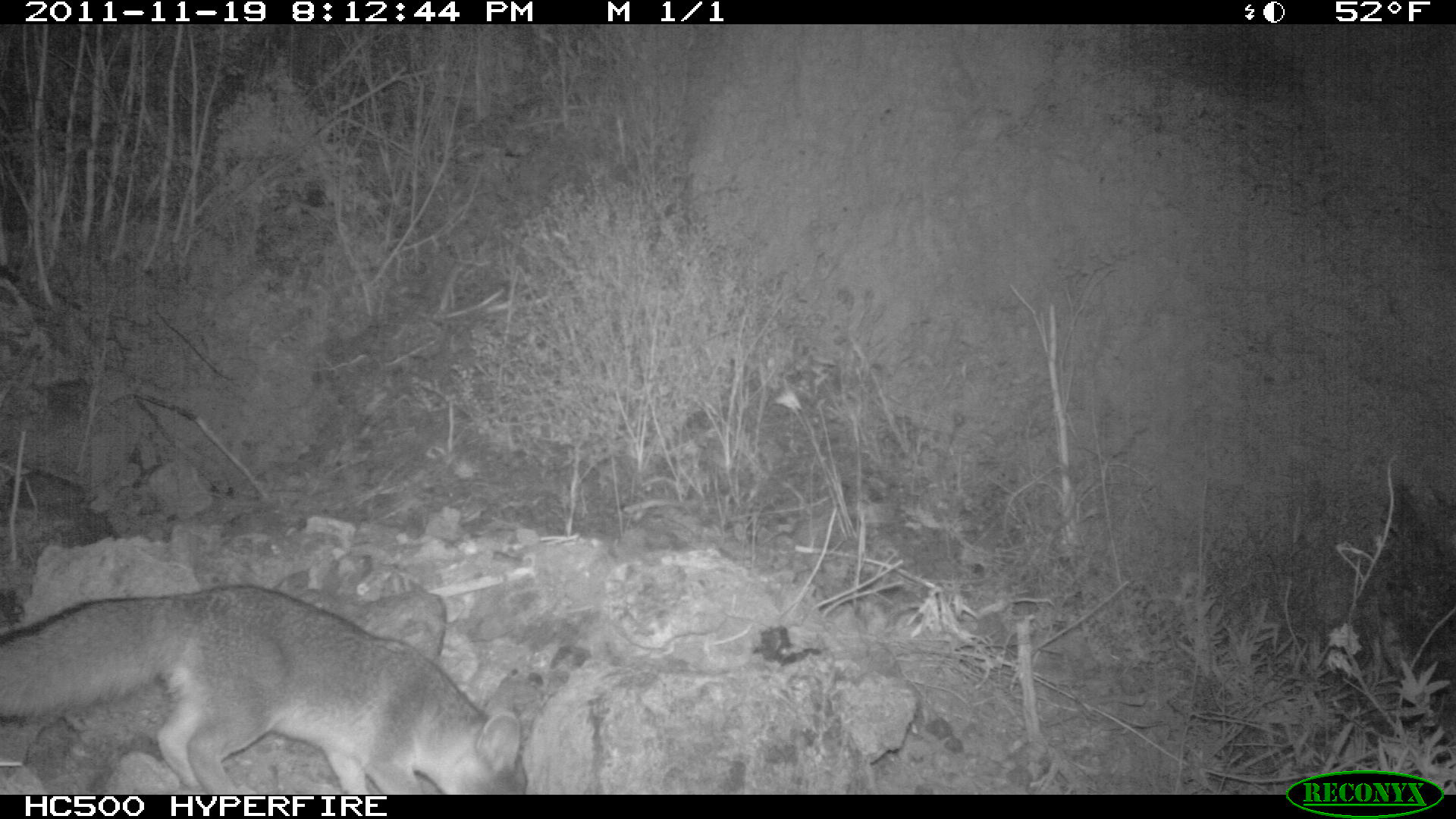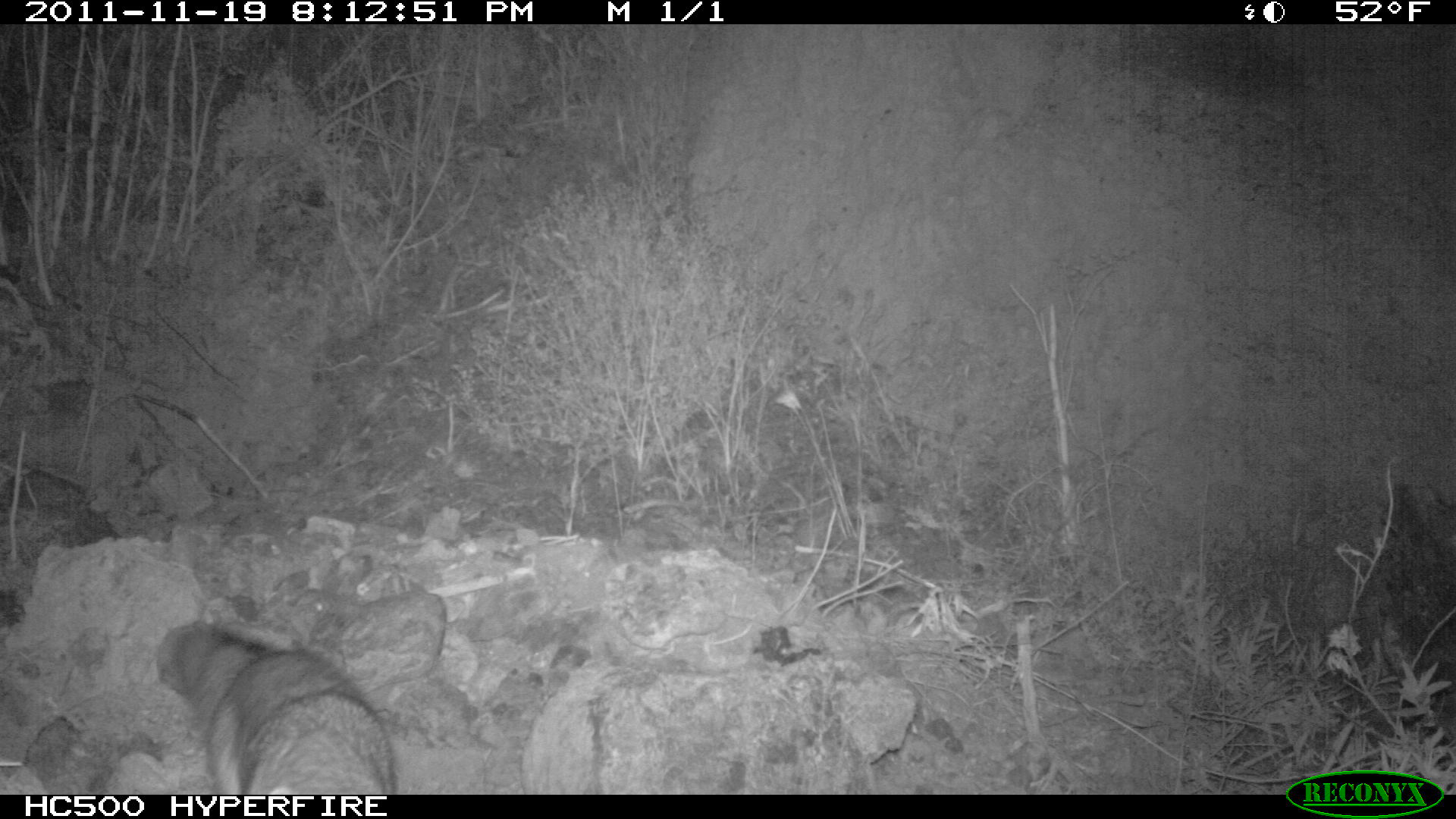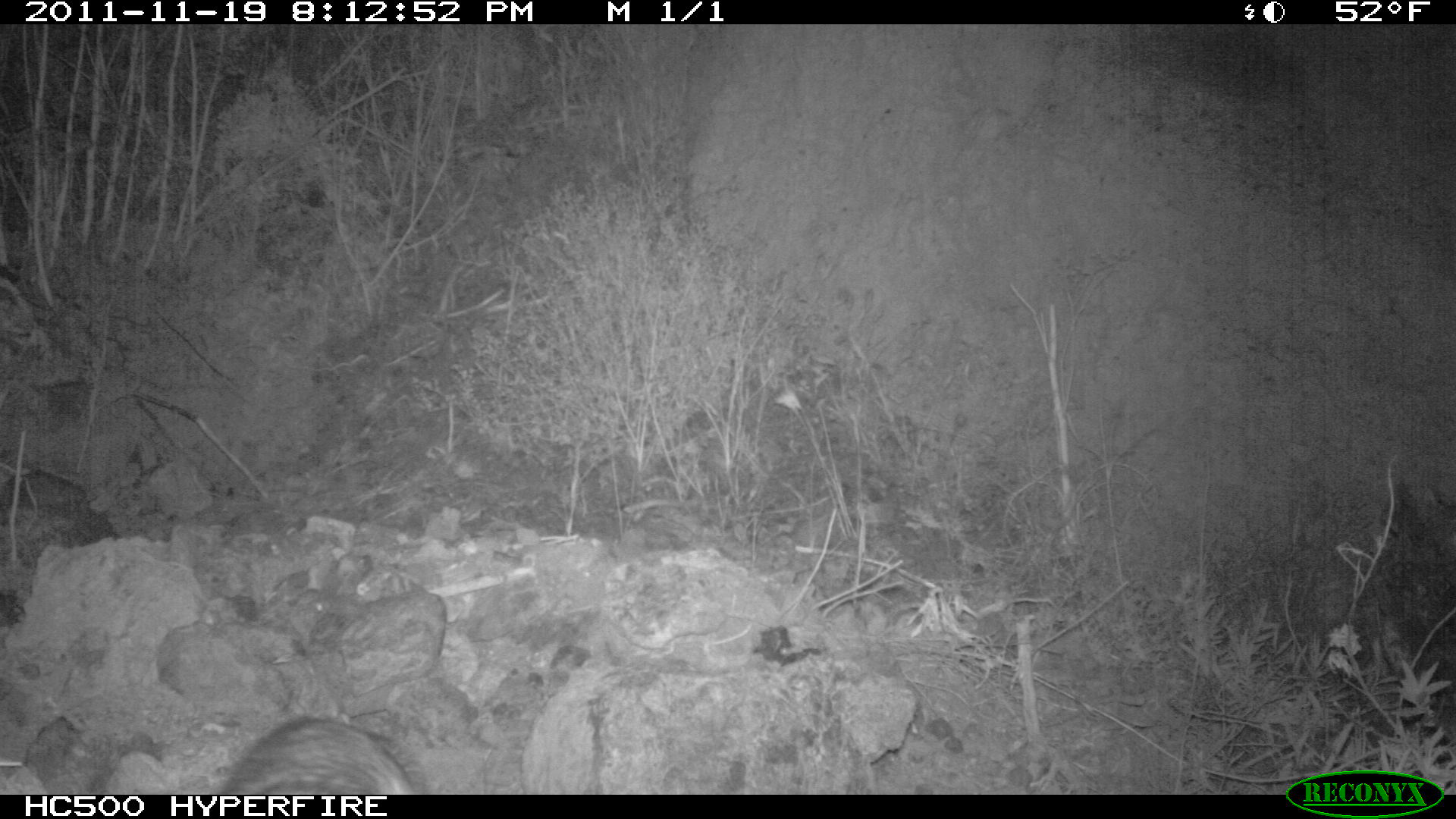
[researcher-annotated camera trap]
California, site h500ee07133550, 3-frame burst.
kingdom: Animalia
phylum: Chordata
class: Mammalia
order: Carnivora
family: Canidae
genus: Urocyon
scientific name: Urocyon littoralis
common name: island fox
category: fox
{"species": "fox (island fox) (Urocyon littoralis)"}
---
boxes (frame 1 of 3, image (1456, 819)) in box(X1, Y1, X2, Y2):
fox: box(0, 584, 529, 793)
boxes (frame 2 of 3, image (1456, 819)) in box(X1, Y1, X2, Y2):
fox: box(152, 620, 398, 793)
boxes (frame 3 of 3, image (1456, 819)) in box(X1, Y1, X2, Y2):
fox: box(214, 714, 419, 794)